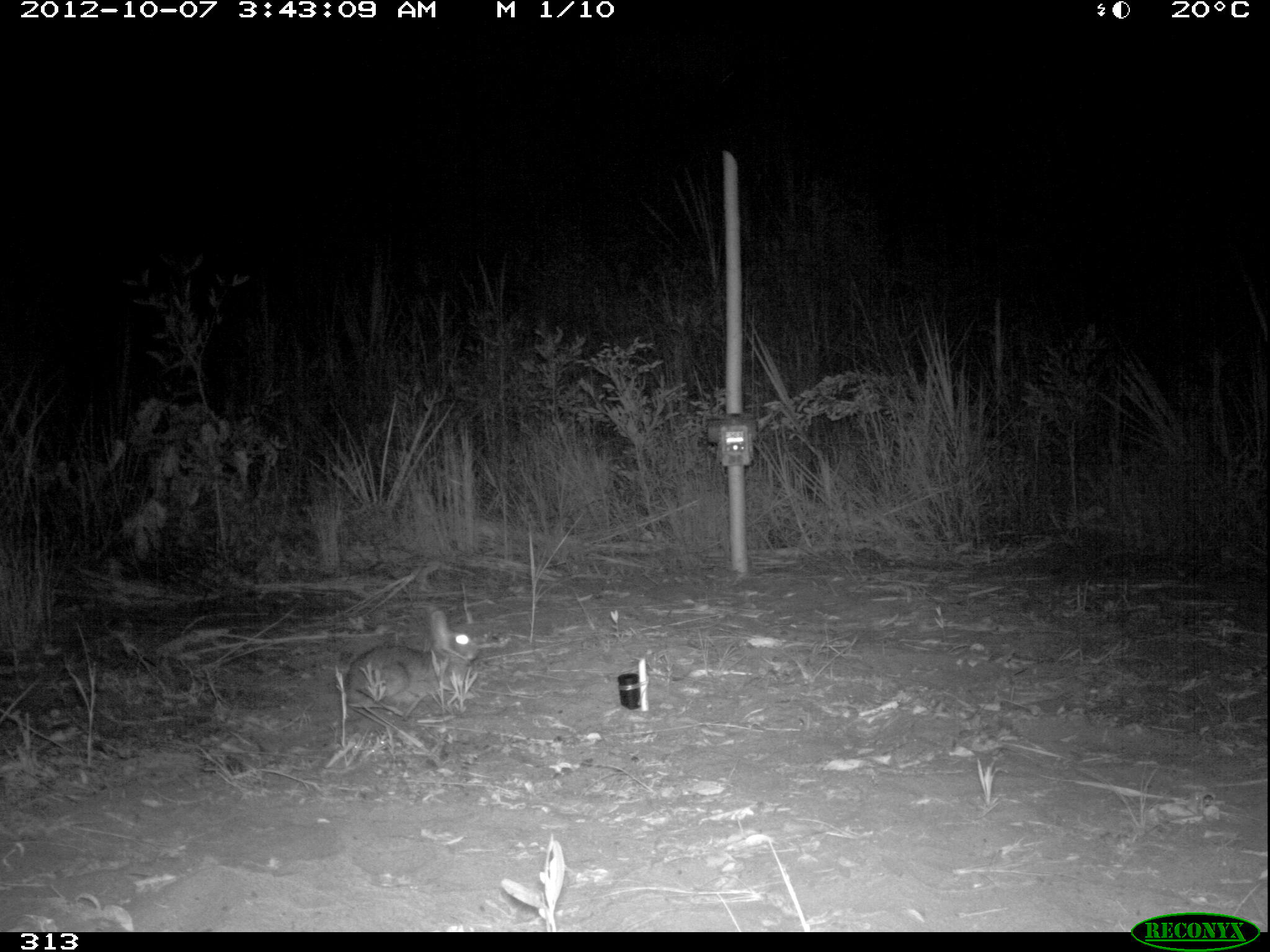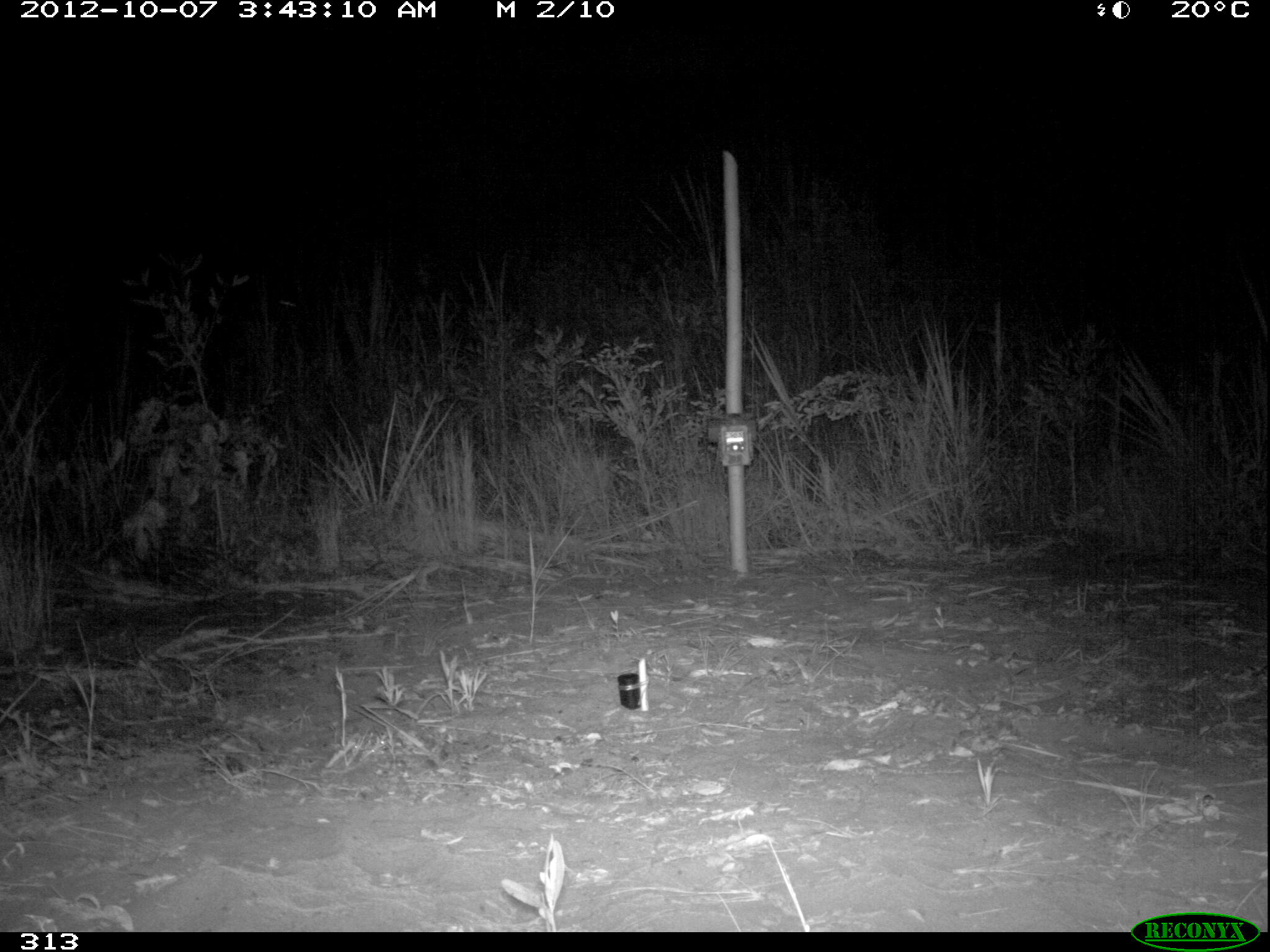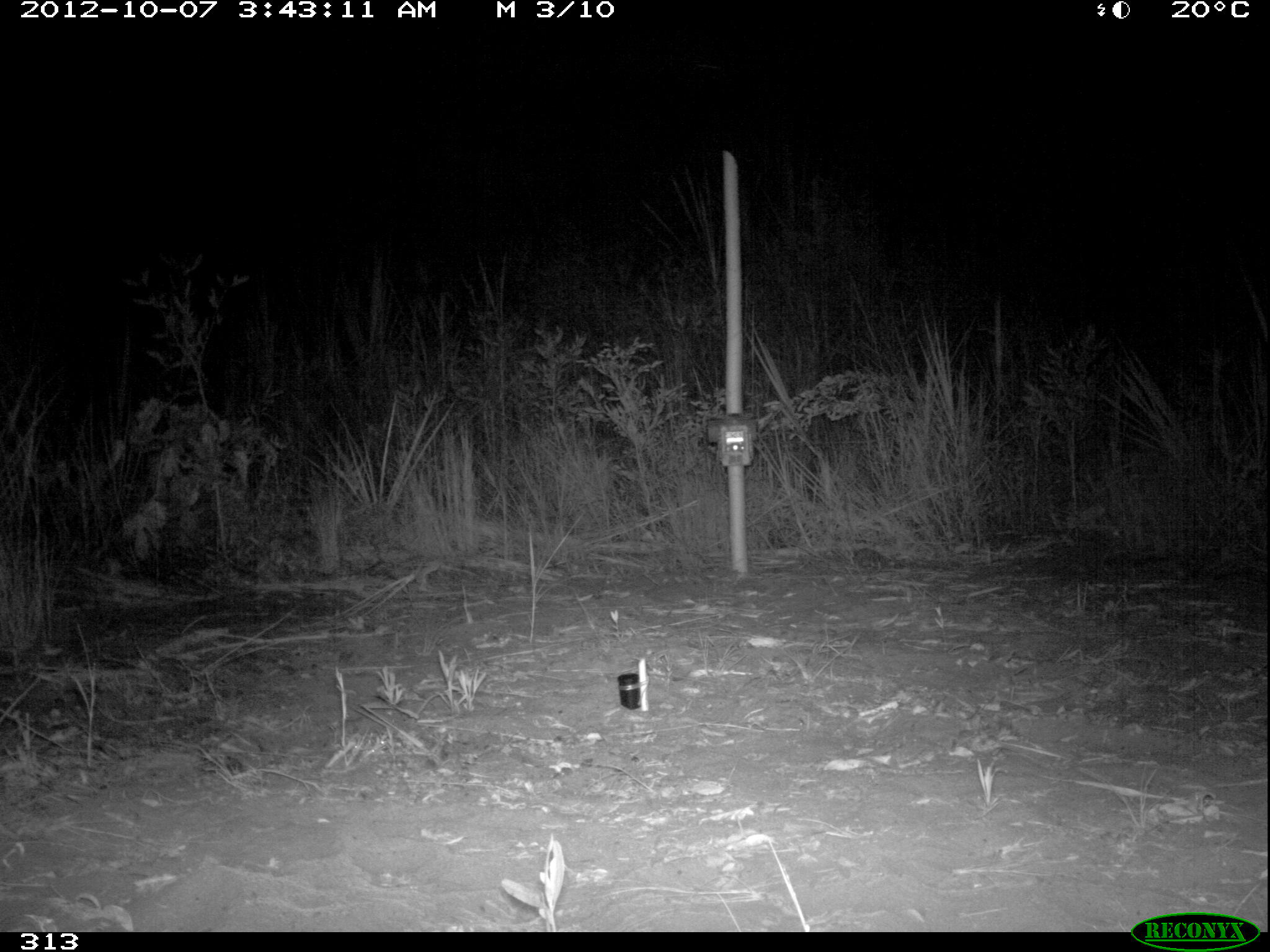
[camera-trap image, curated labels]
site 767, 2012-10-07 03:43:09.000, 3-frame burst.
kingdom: Animalia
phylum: Chordata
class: Mammalia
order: Lagomorpha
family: Leporidae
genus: Sylvilagus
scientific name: Sylvilagus brasiliensis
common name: tapeti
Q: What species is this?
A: Sylvilagus brasiliensis (tapeti).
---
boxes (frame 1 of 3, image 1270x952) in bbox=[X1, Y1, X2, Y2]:
sylvilagus brasiliensis: bbox=[339, 605, 481, 711]